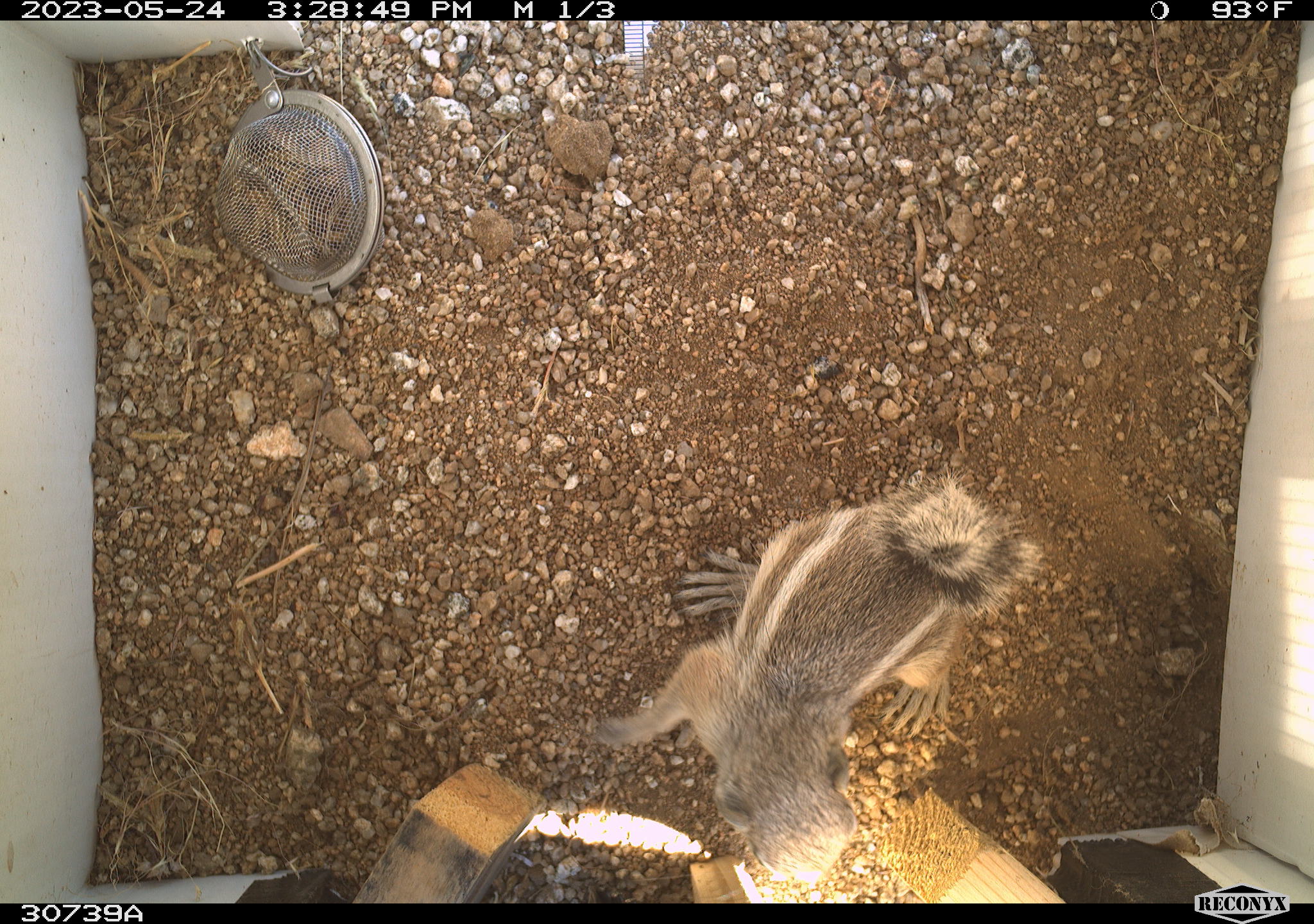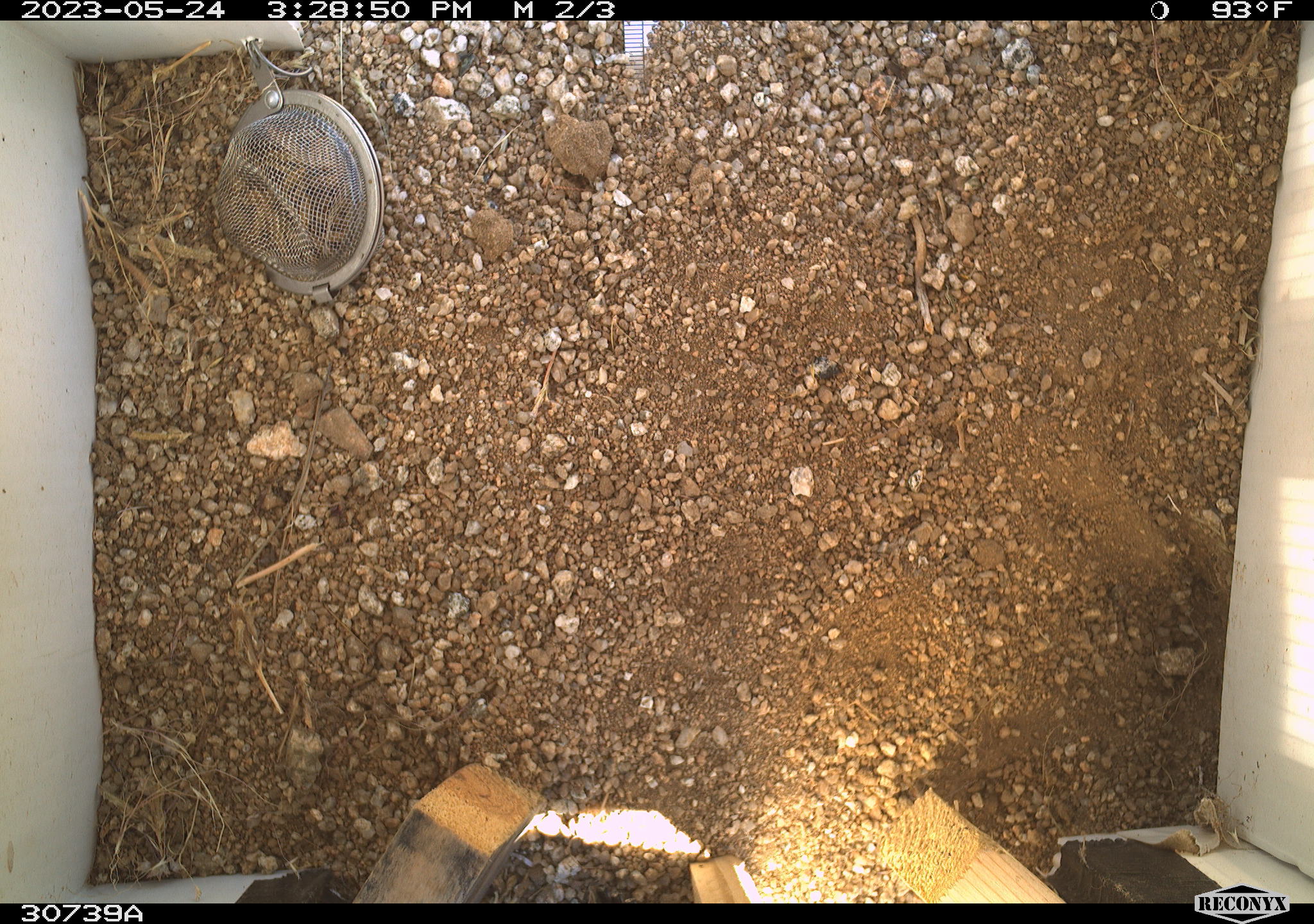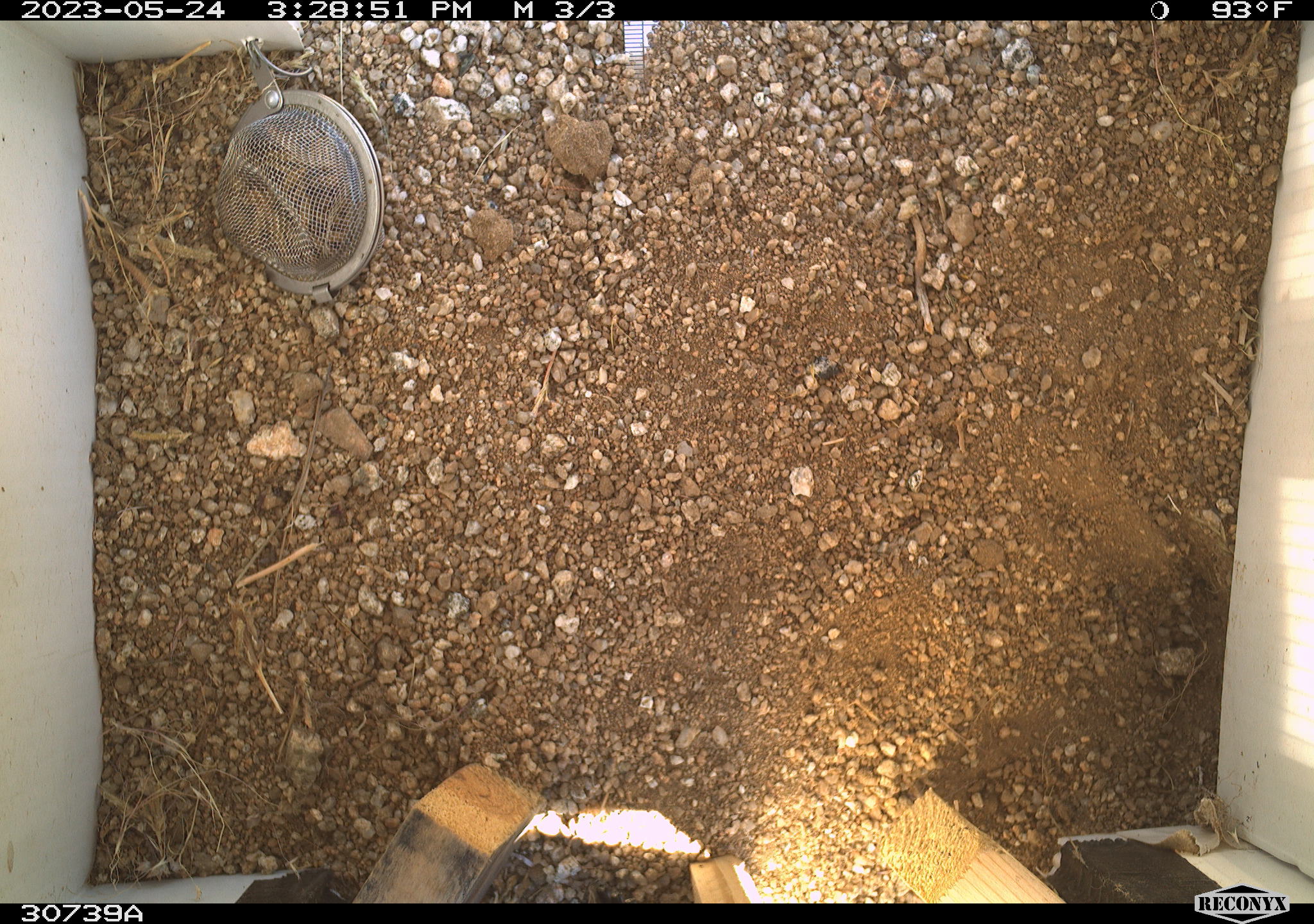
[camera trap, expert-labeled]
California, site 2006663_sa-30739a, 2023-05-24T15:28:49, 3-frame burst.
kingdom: Animalia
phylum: Chordata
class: Mammalia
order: Rodentia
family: Sciuridae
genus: Ammospermophilus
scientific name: Ammospermophilus leucurus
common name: white-tailed antelope squirrel